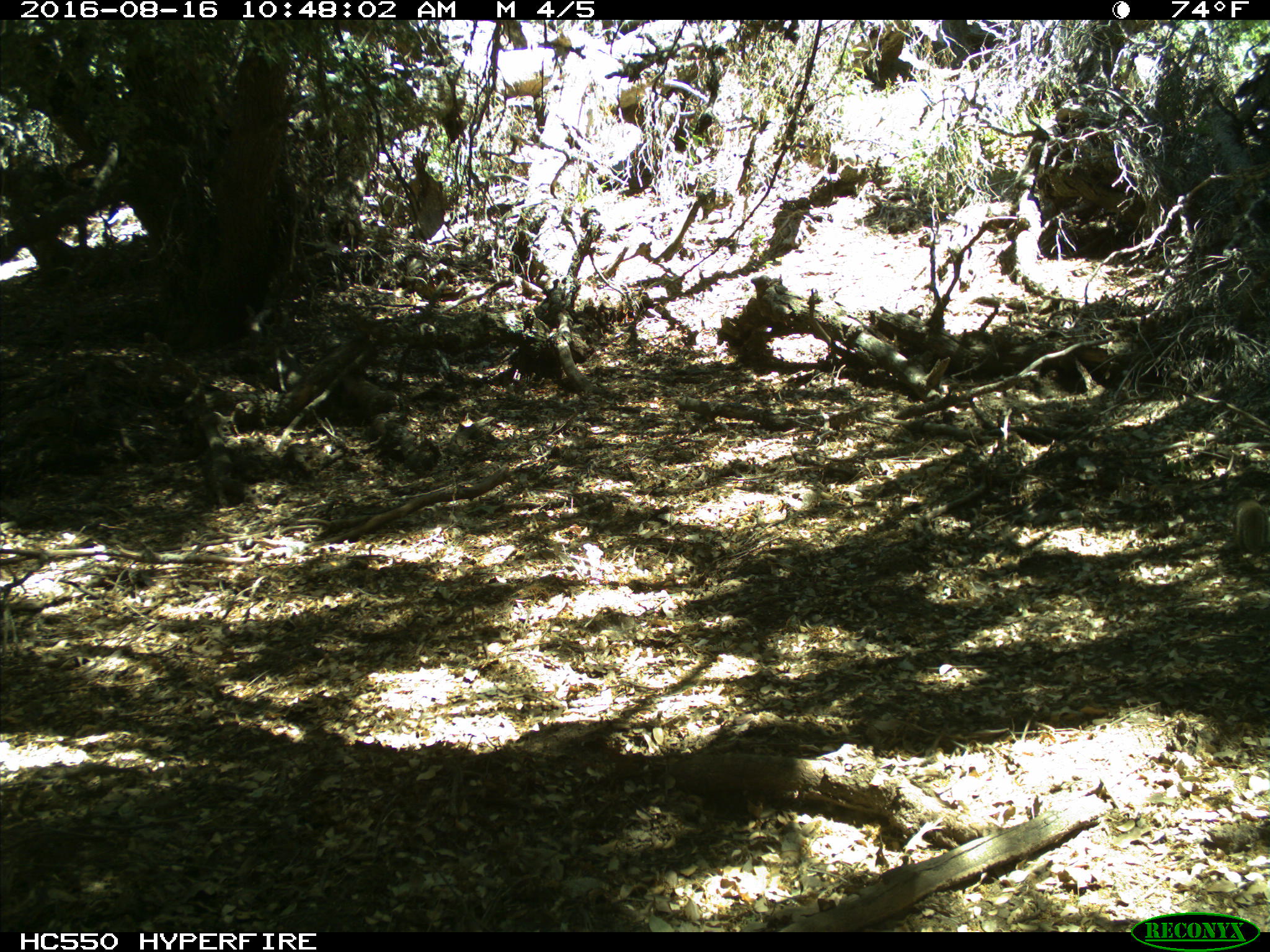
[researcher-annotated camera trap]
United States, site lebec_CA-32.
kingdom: Animalia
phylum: Chordata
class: Mammalia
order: Rodentia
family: Sciuridae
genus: Sciurus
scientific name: Sciurus carolinensis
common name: eastern gray squirrel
Sciurus carolinensis (eastern gray squirrel).